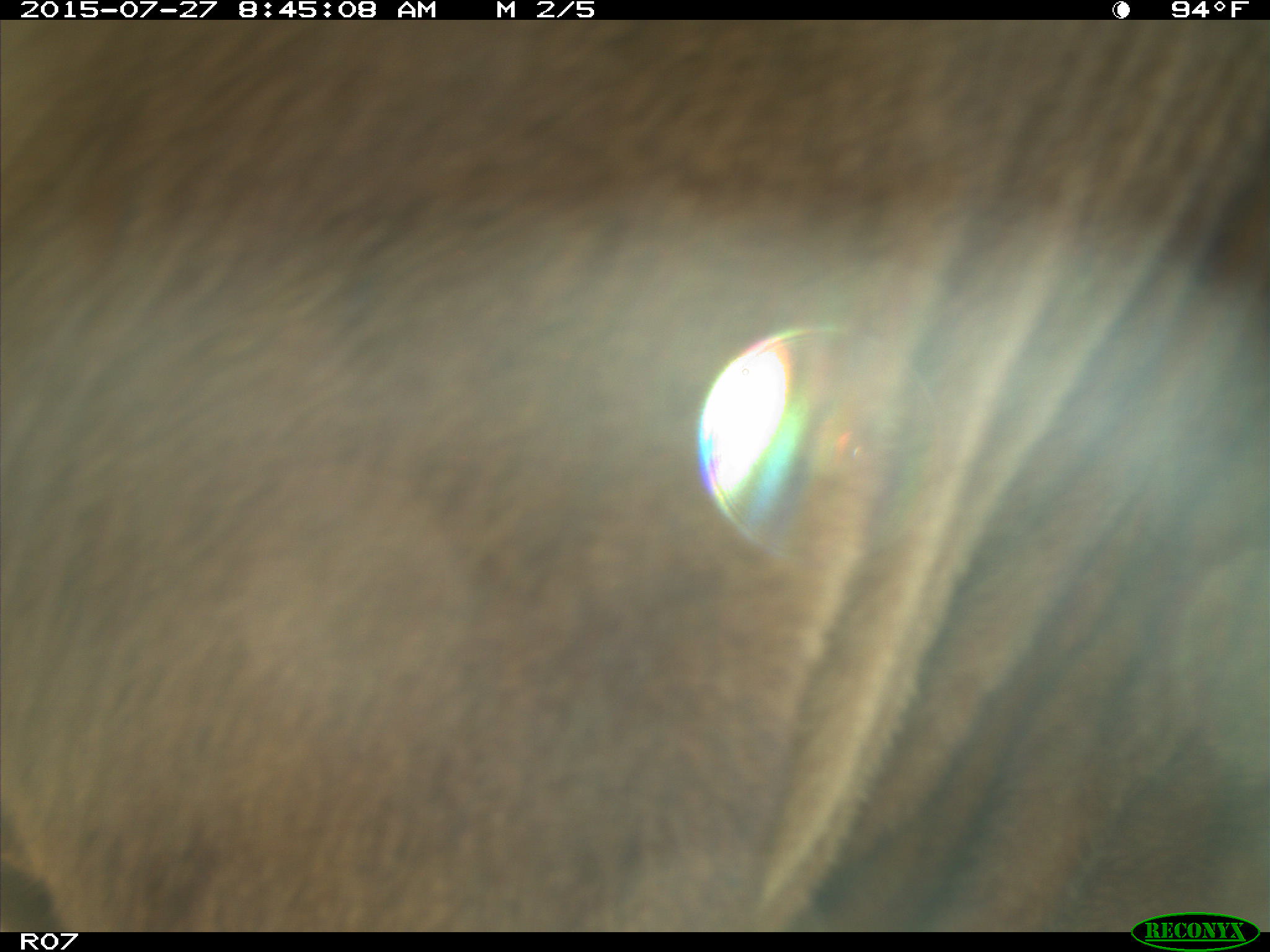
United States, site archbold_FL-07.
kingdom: Animalia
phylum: Chordata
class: Mammalia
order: Artiodactyla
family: Bovidae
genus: Bos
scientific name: Bos taurus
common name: domestic cow